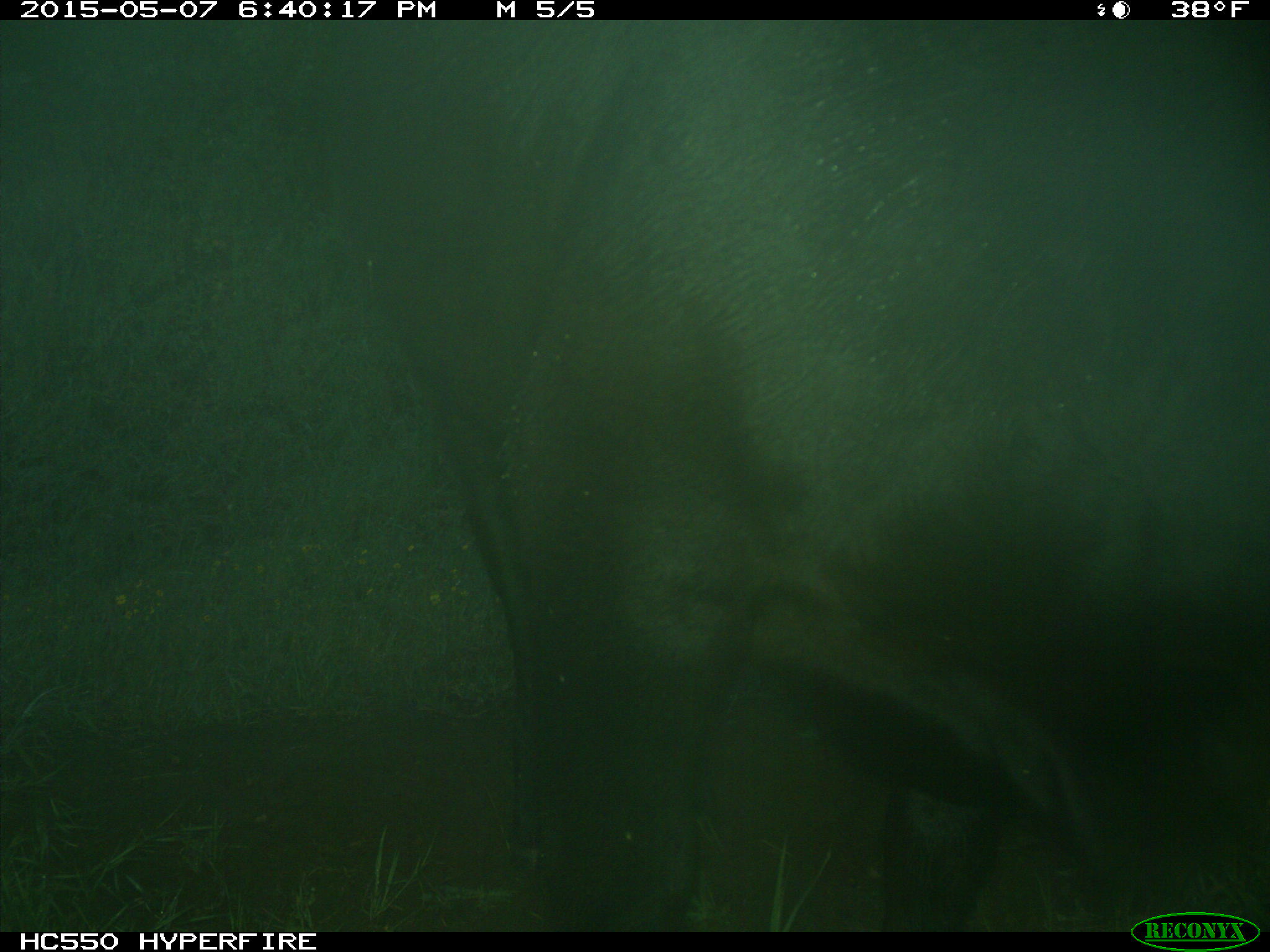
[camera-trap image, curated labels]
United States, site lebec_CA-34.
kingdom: Animalia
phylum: Chordata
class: Mammalia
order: Artiodactyla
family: Bovidae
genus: Bos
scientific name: Bos taurus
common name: domestic cow